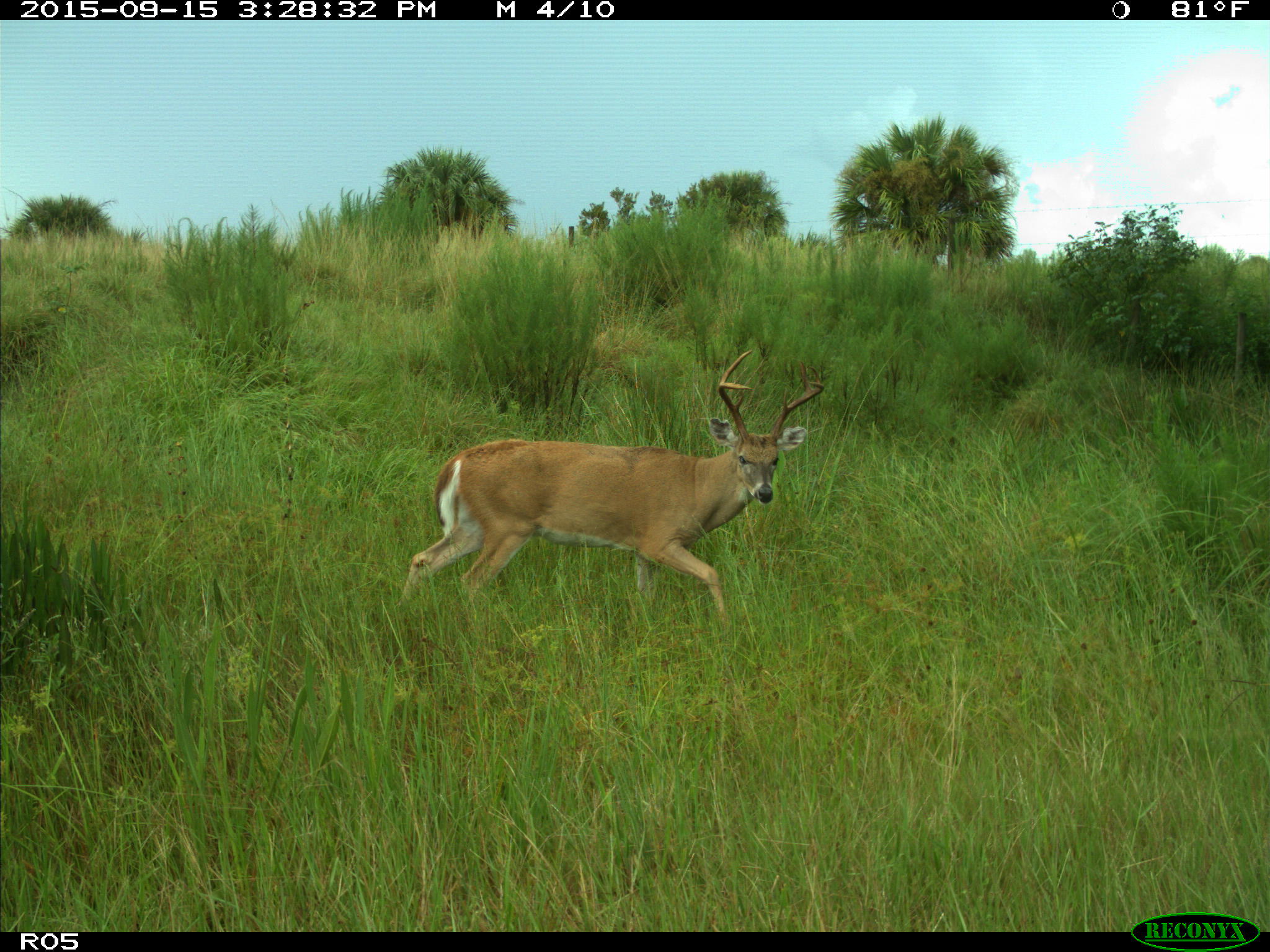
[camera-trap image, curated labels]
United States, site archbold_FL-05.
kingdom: Animalia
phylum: Chordata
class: Mammalia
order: Artiodactyla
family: Cervidae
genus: Odocoileus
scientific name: Odocoileus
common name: deer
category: unidentified deer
Unidentified deer (deer) (Odocoileus).